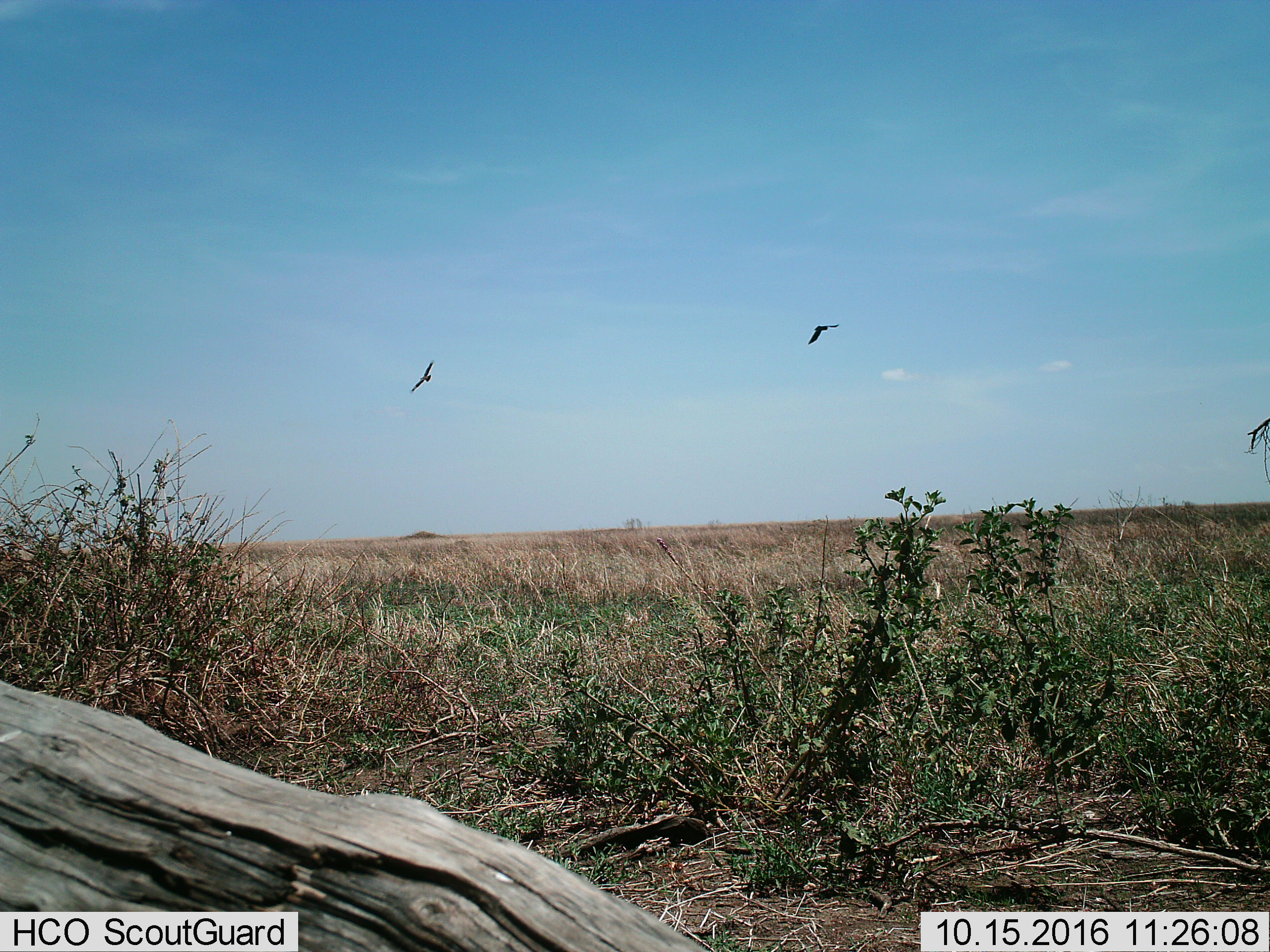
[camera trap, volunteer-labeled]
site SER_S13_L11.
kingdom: Animalia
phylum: Chordata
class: Aves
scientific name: Aves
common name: bird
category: birdother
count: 2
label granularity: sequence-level